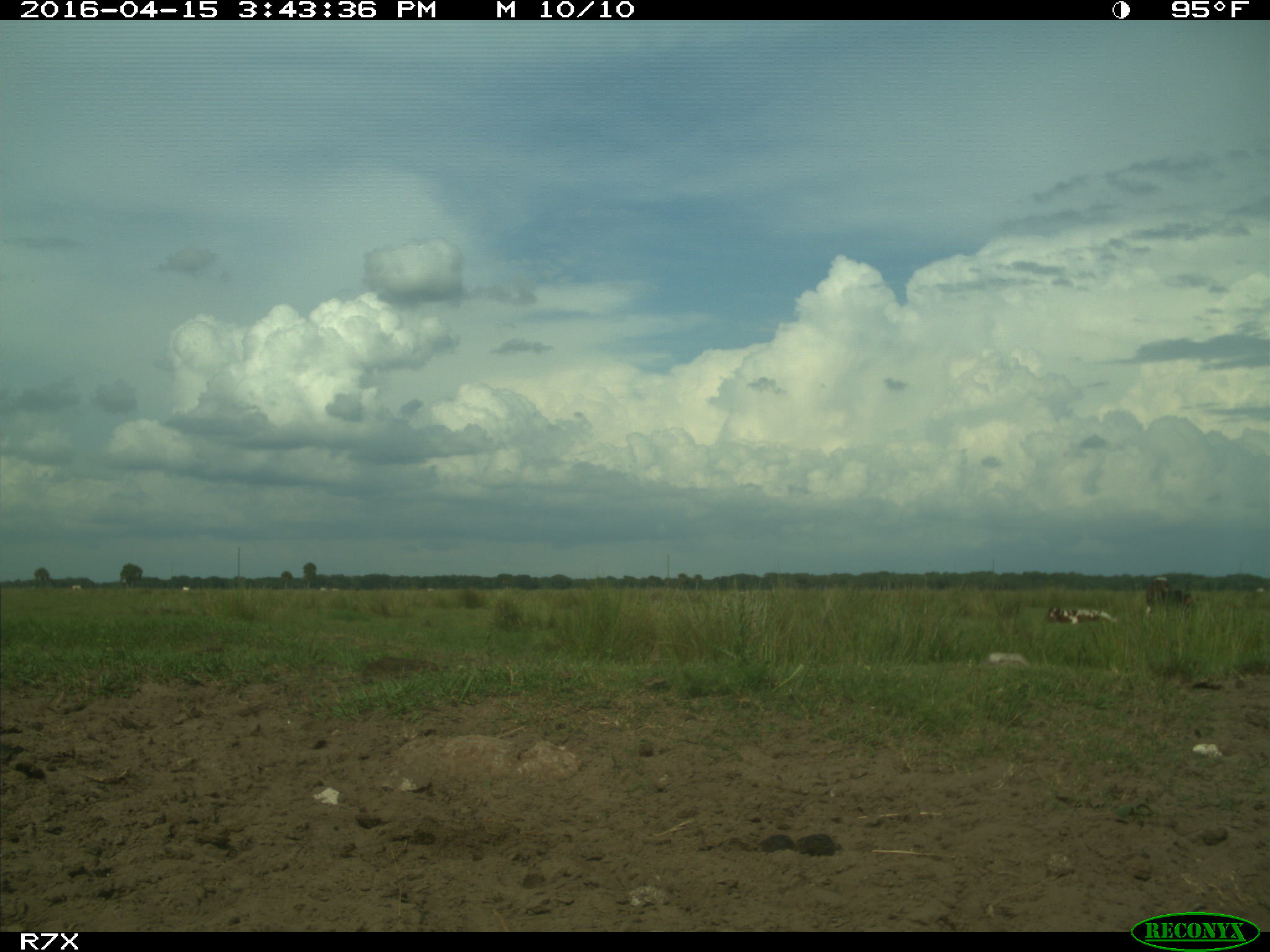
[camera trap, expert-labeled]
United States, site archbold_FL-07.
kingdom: Animalia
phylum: Chordata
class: Mammalia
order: Artiodactyla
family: Bovidae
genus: Bos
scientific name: Bos taurus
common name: domestic cow